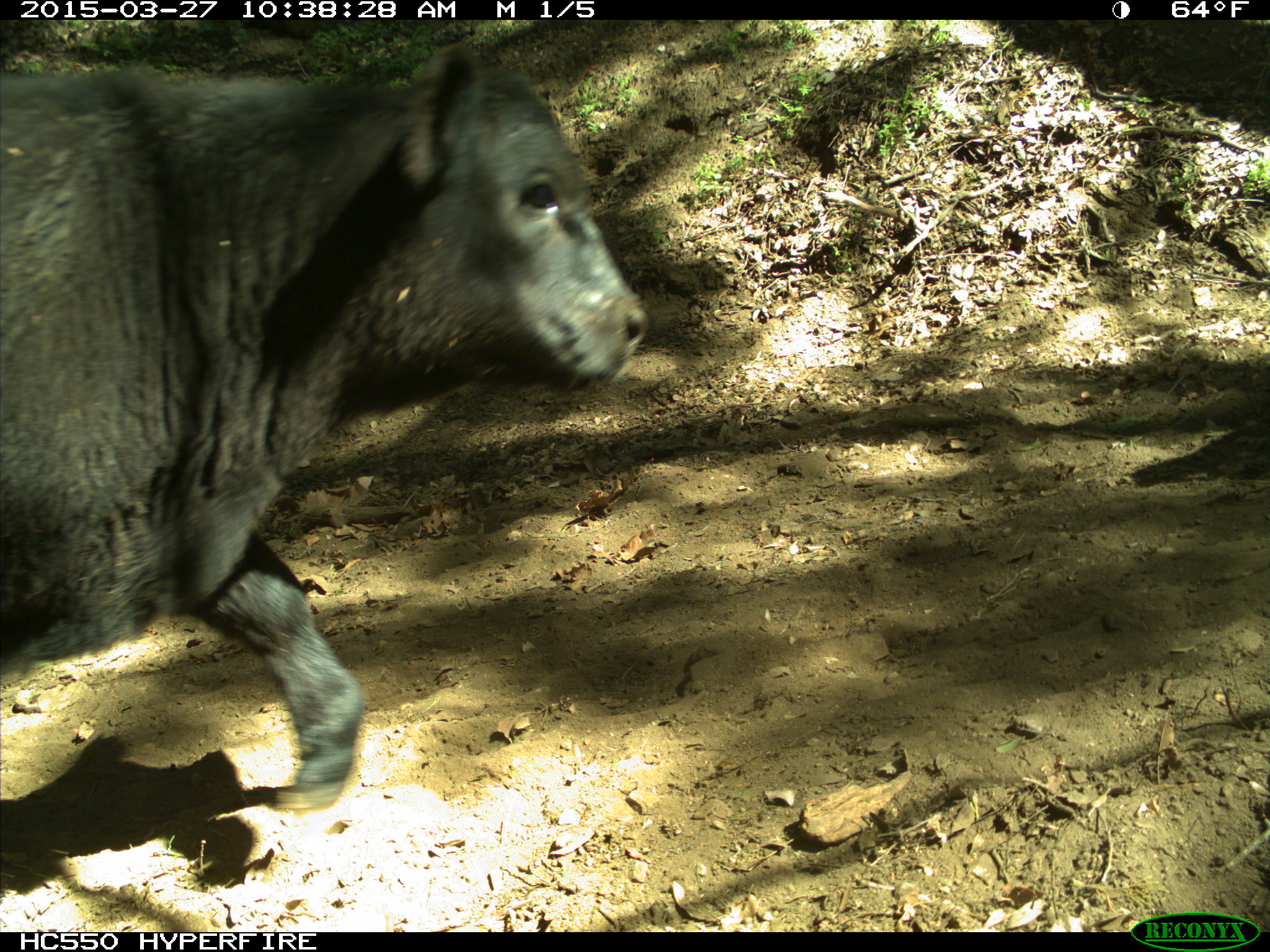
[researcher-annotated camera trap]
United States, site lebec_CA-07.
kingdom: Animalia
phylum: Chordata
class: Mammalia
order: Artiodactyla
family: Bovidae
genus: Bos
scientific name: Bos taurus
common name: domestic cow